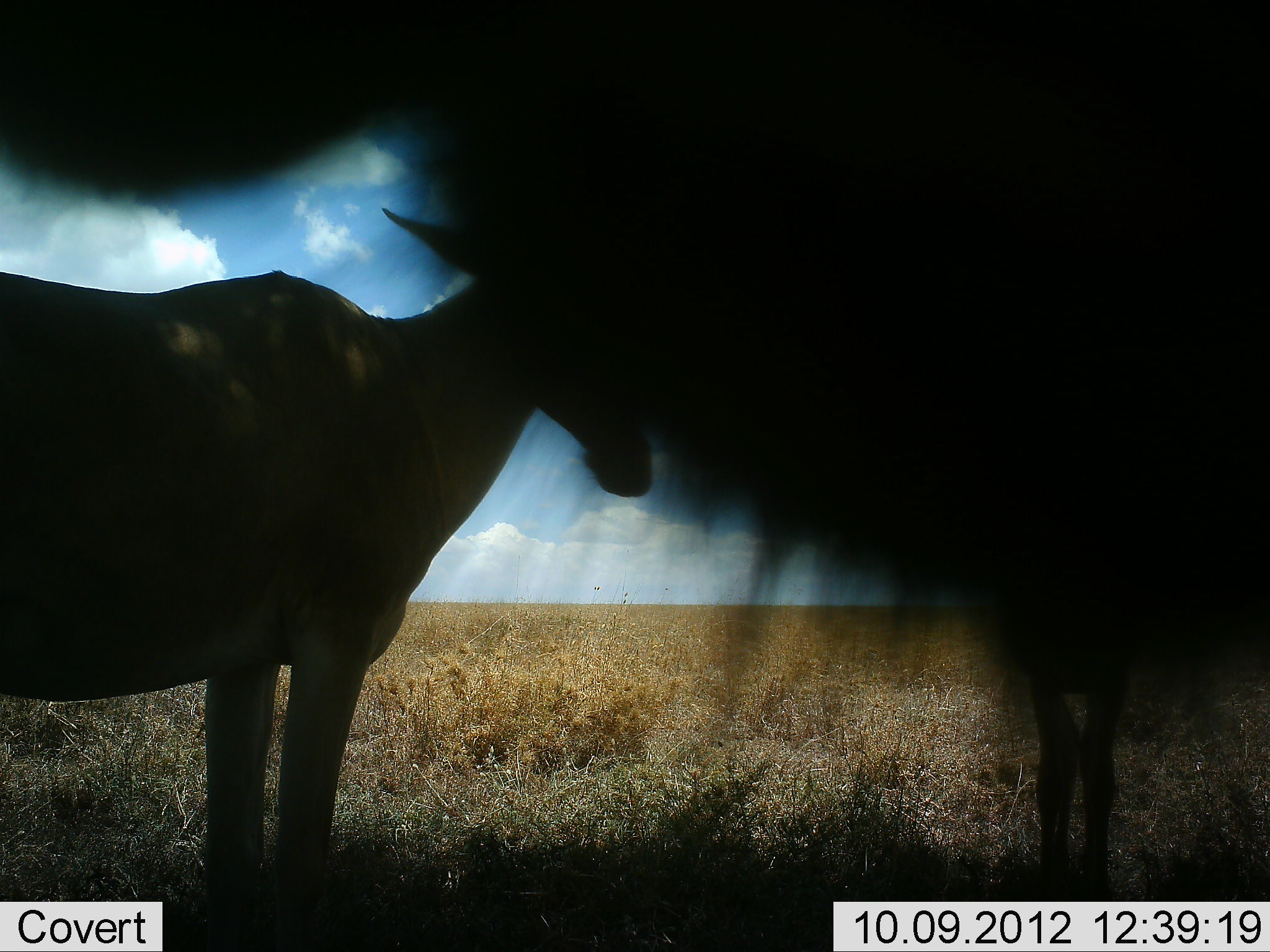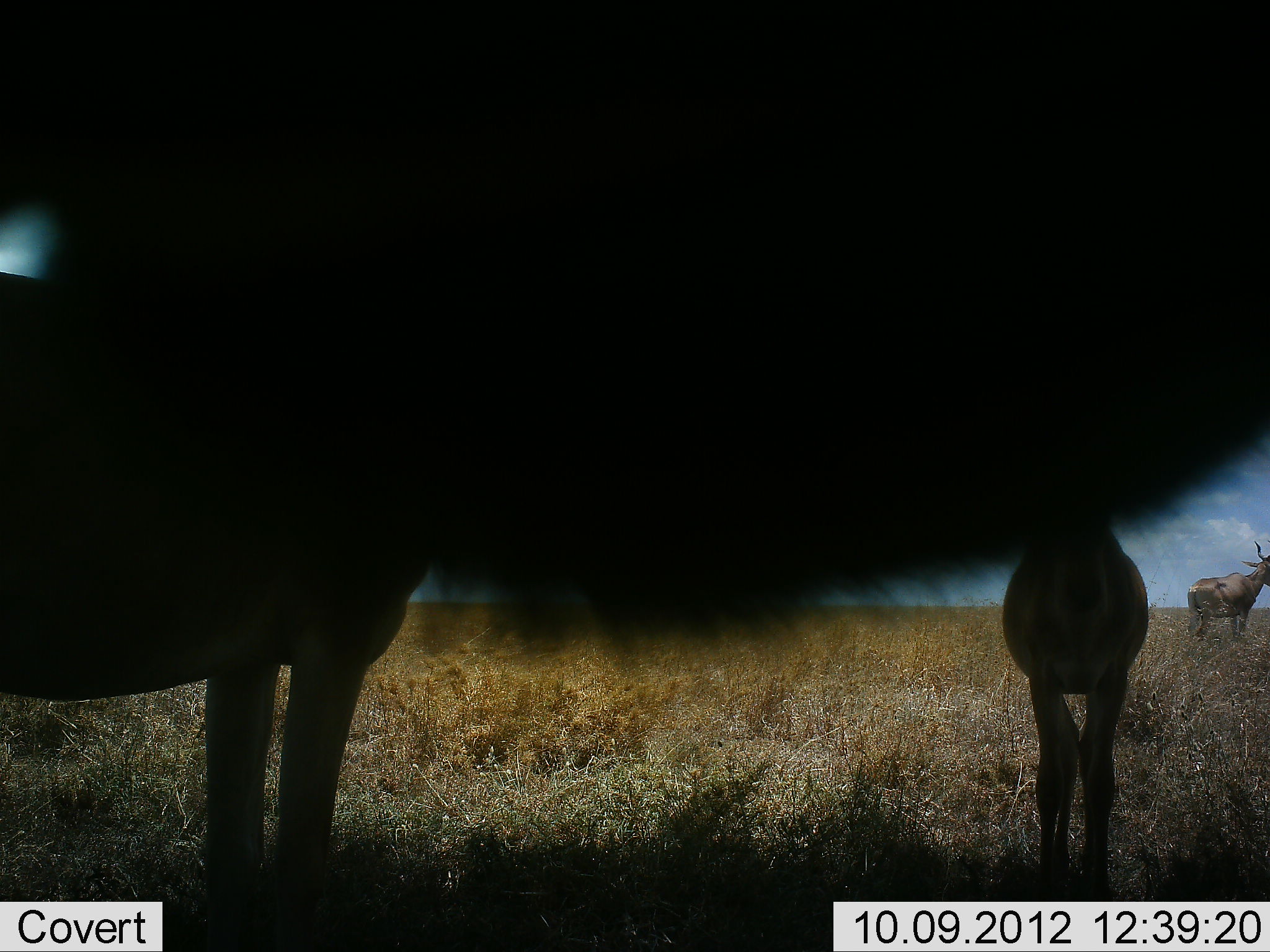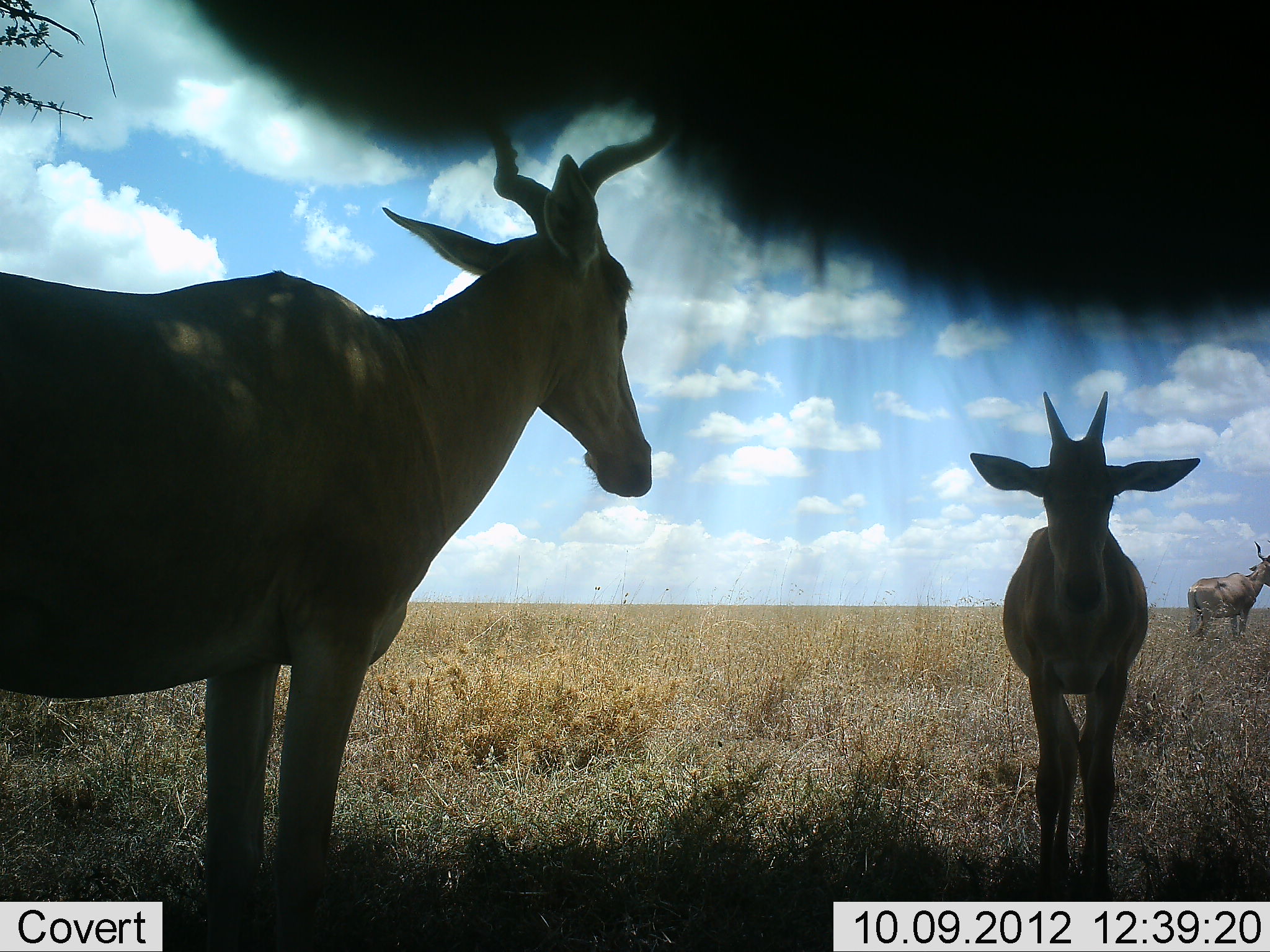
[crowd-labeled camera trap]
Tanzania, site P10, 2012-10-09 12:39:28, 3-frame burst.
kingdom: Animalia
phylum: Chordata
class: Mammalia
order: Artiodactyla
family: Bovidae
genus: Alcelaphus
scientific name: Alcelaphus buselaphus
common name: hartebeest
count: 3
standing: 100%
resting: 0%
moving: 0%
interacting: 0%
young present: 27%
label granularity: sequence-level